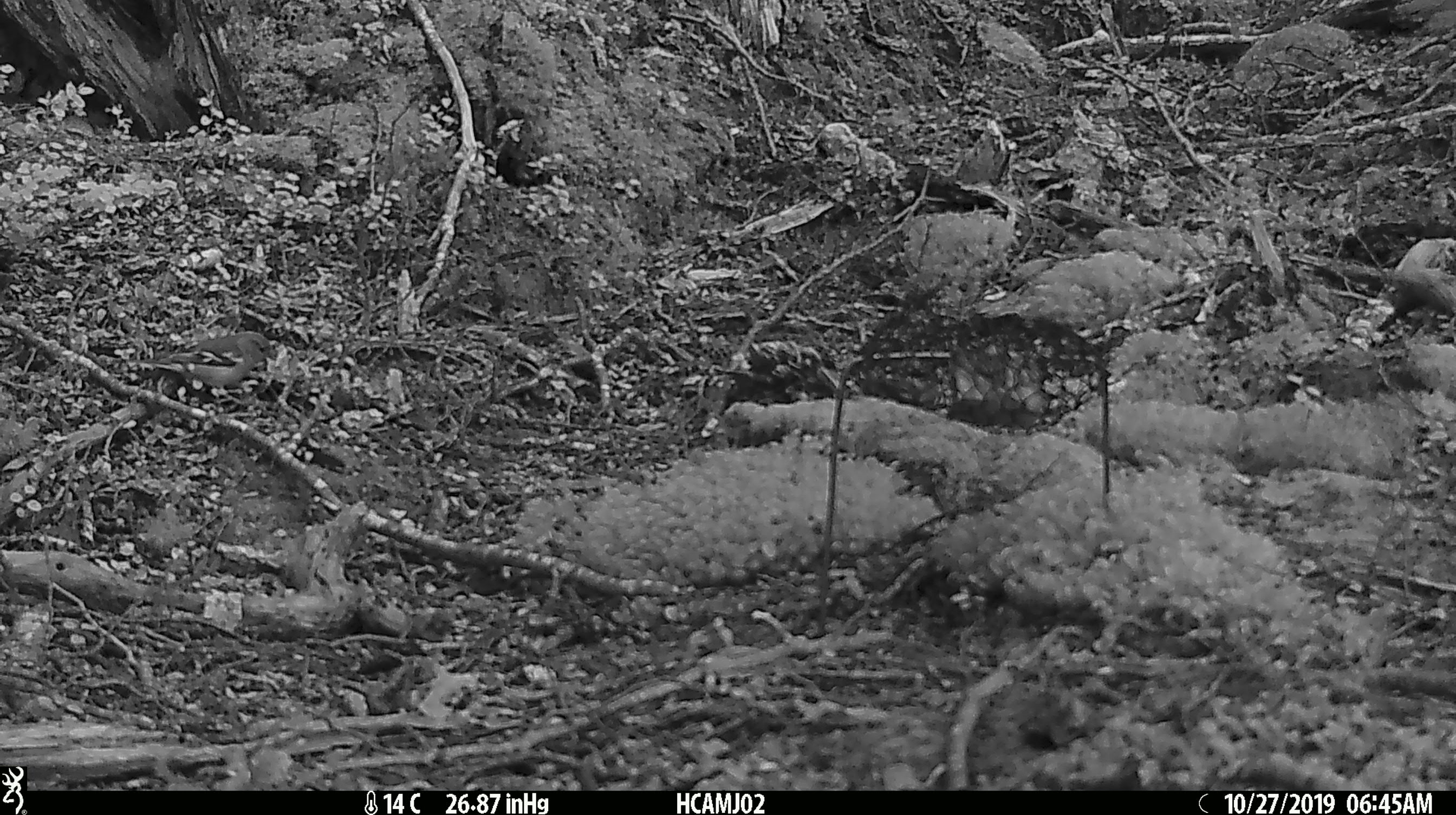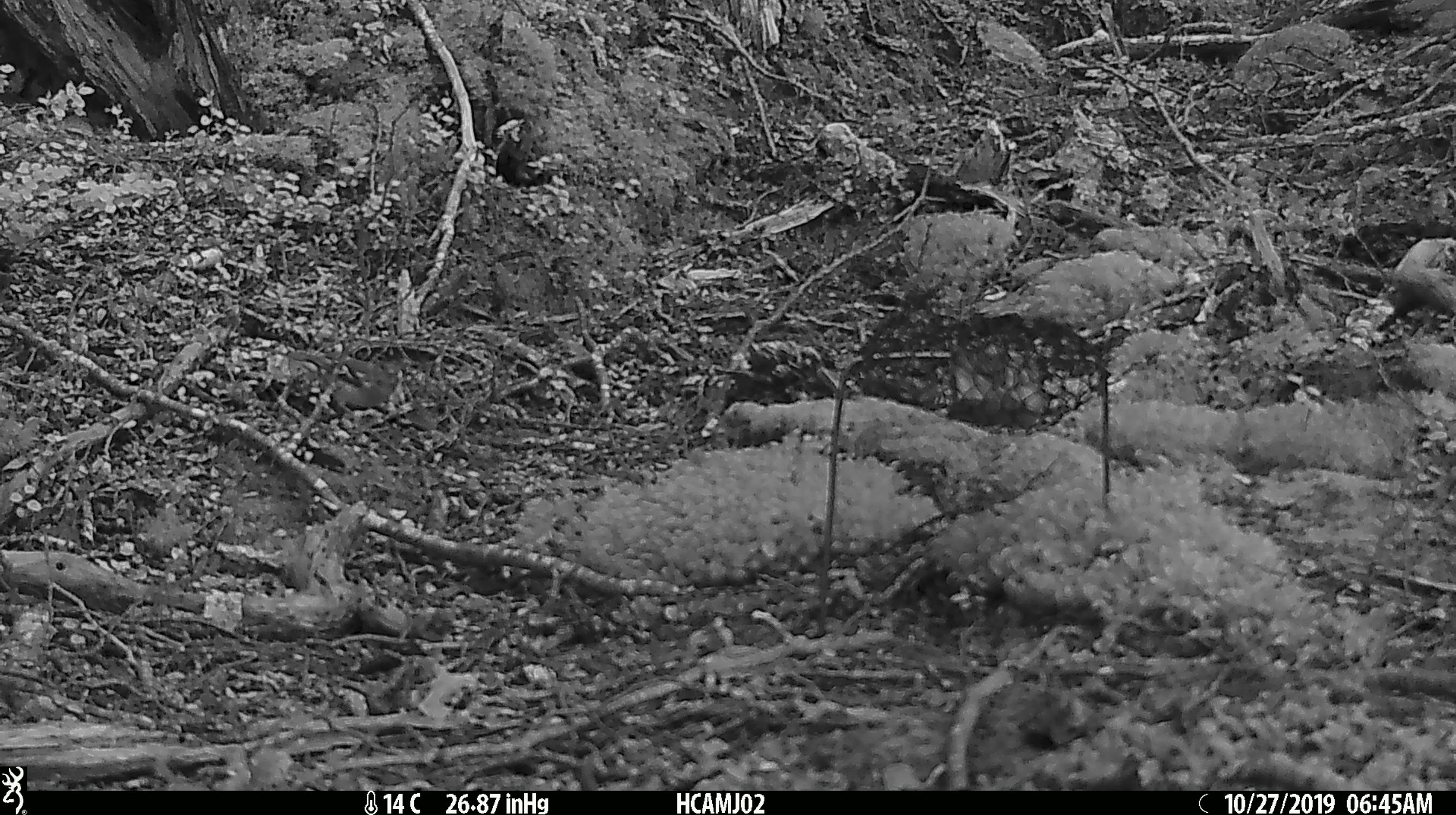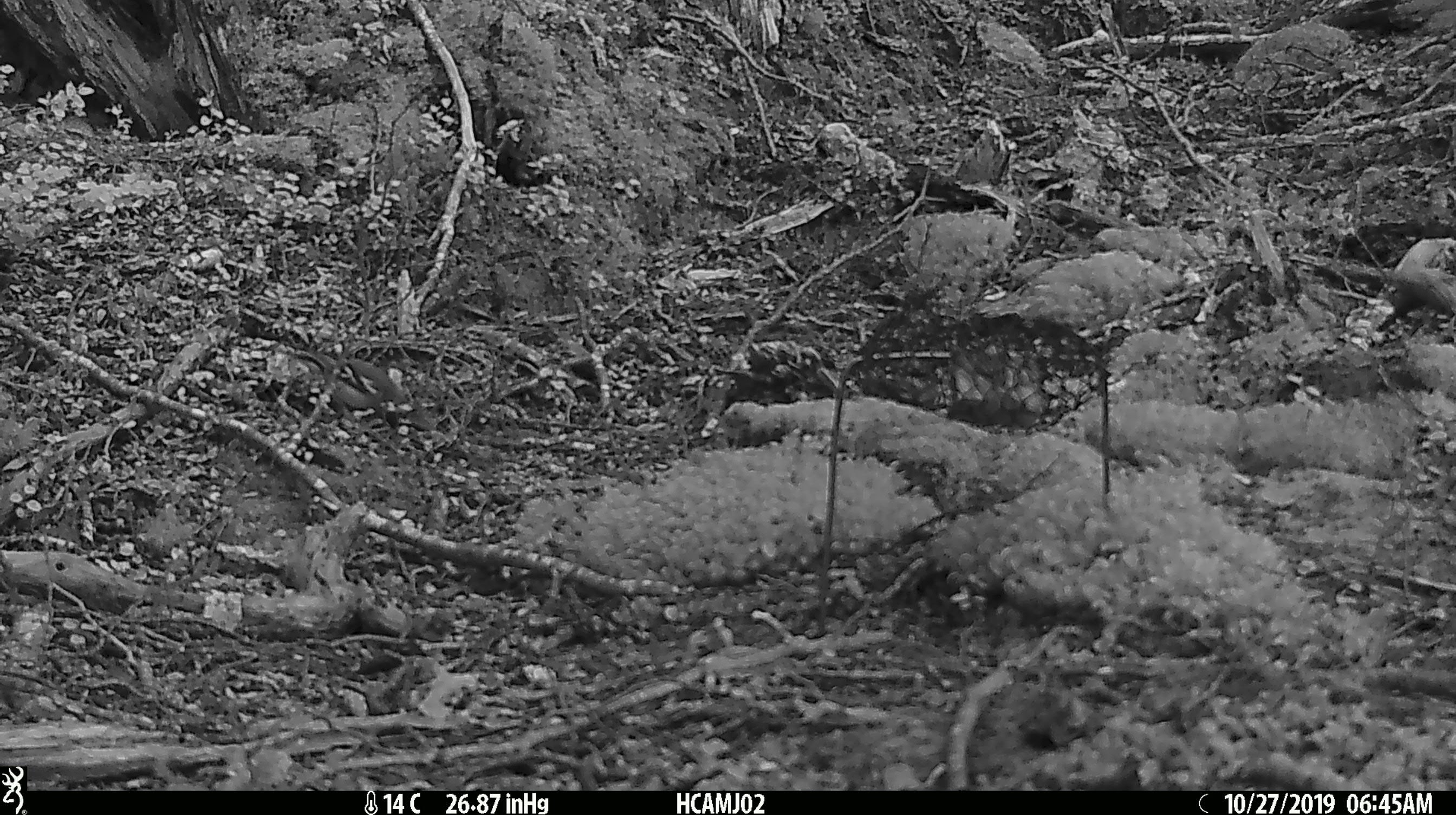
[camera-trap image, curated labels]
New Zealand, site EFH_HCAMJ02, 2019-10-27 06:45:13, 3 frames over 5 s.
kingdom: Animalia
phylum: Chordata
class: Aves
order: Passeriformes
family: Fringillidae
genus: Fringilla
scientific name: Fringilla coelebs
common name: common chaffinch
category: chaffinch